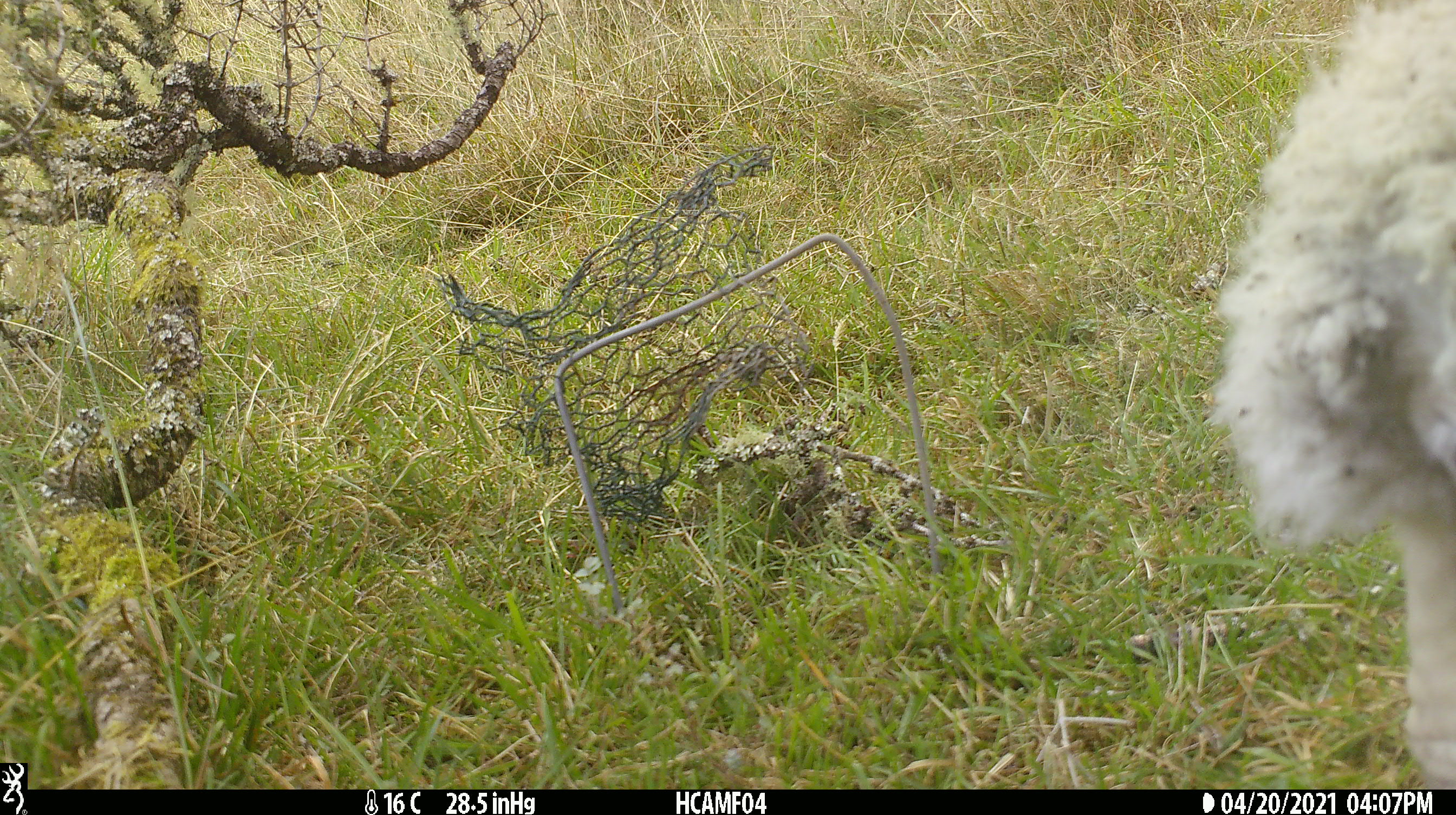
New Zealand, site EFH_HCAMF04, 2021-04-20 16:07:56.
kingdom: Animalia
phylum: Chordata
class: Mammalia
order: Artiodactyla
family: Bovidae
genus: Ovis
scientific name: Ovis aries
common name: domestic sheep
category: sheep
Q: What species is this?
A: Sheep (domestic sheep) (Ovis aries).